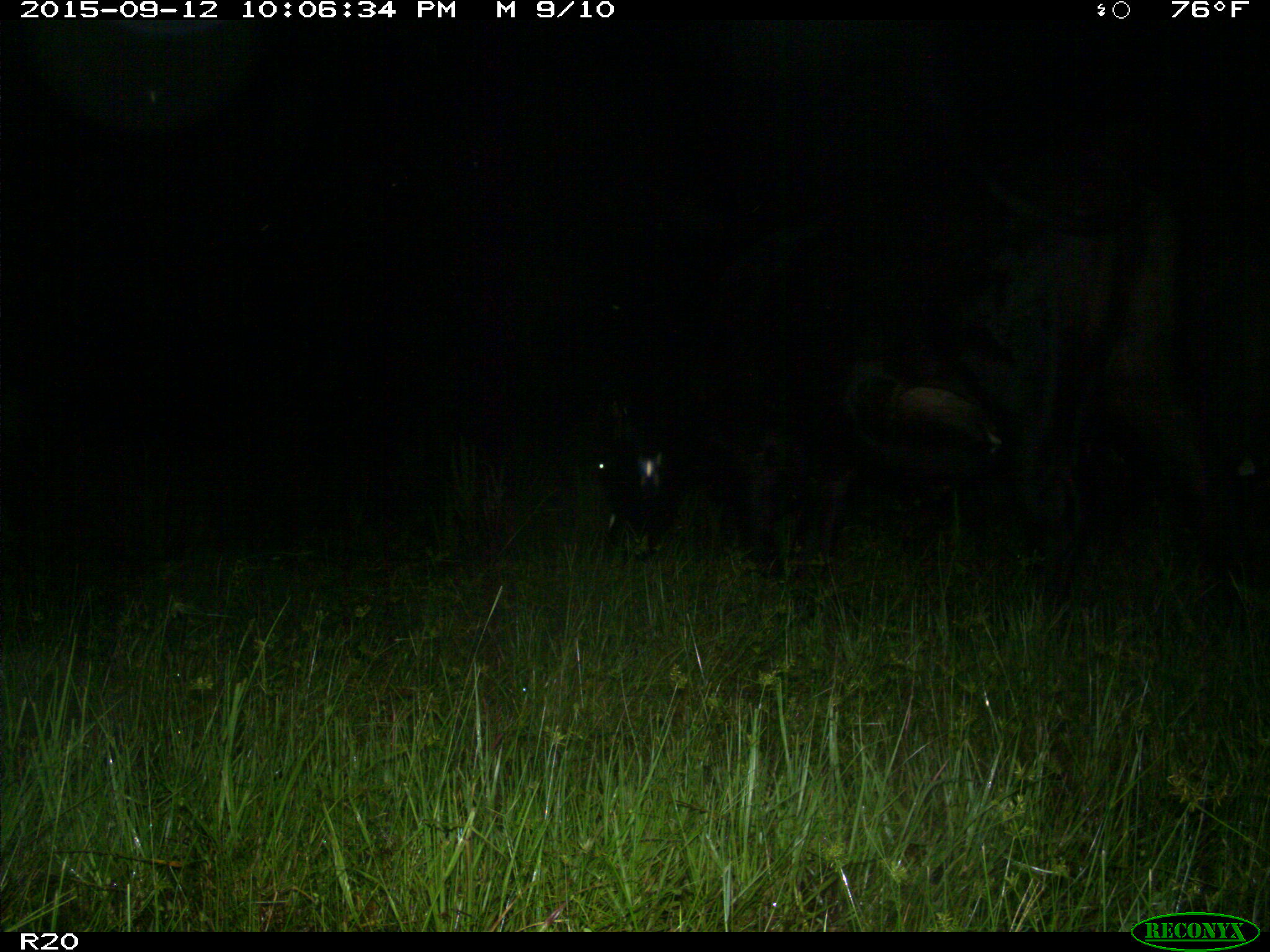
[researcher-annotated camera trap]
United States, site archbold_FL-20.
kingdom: Animalia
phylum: Chordata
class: Mammalia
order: Artiodactyla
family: Bovidae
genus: Bos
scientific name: Bos taurus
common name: domestic cow